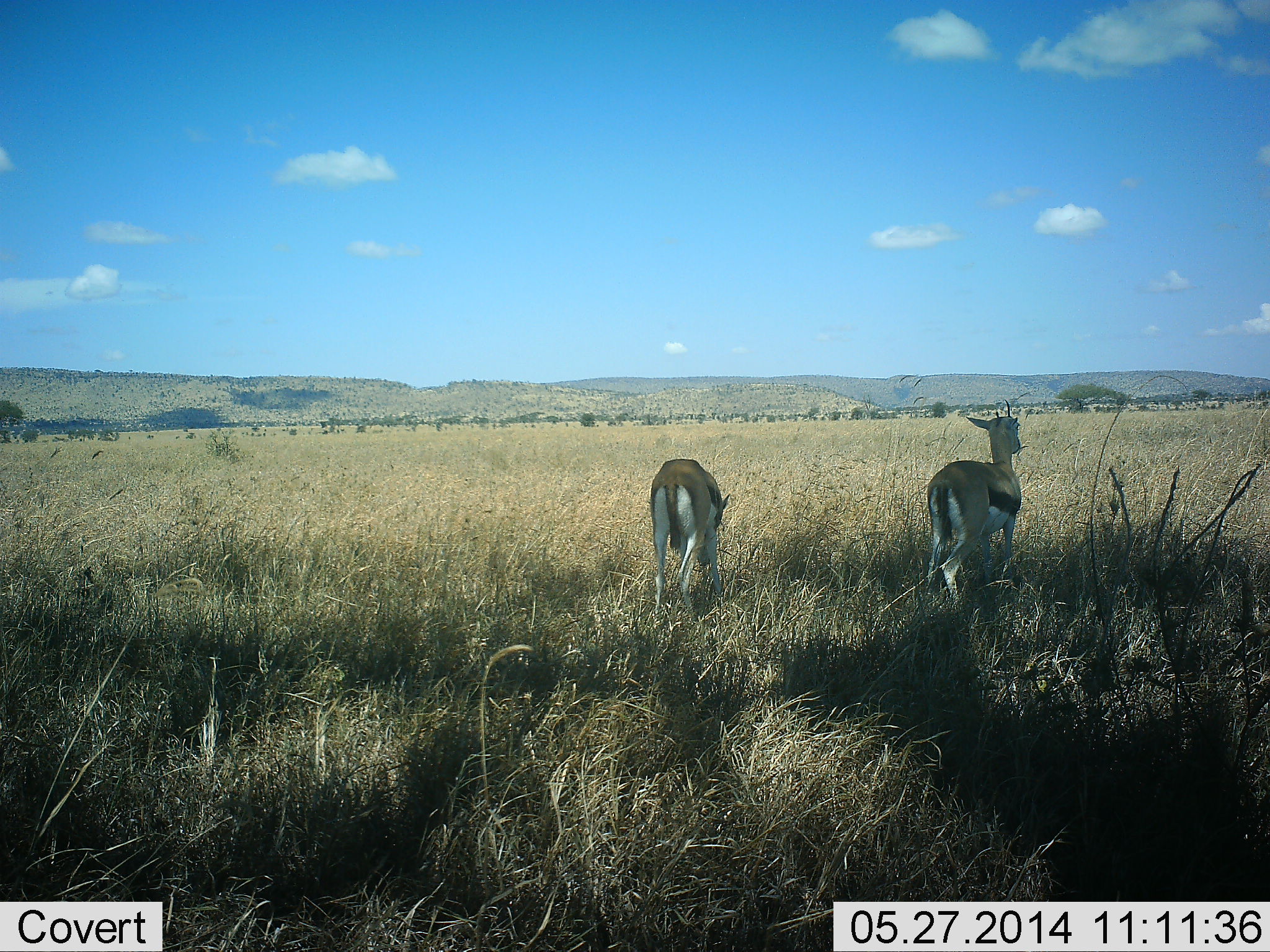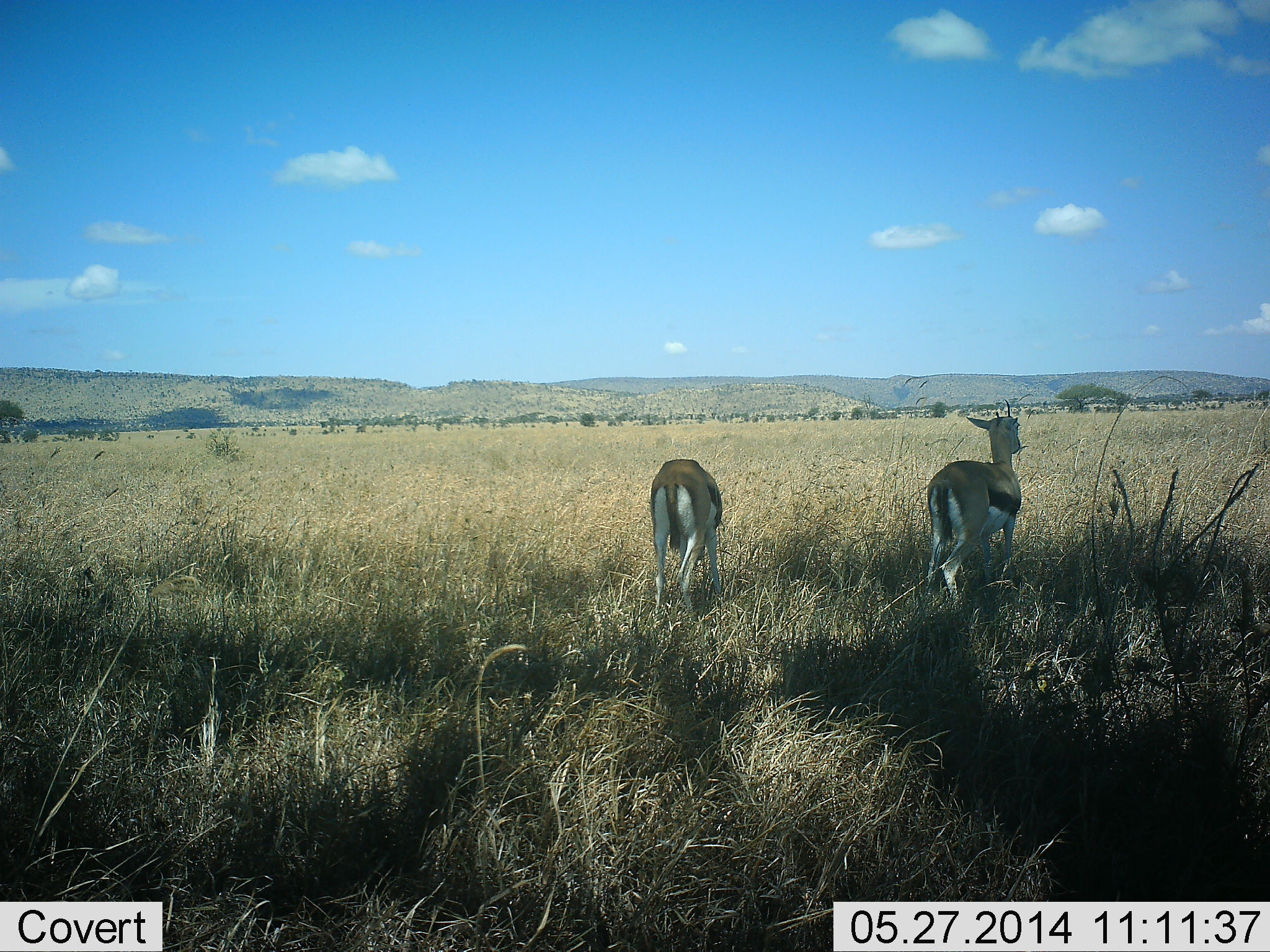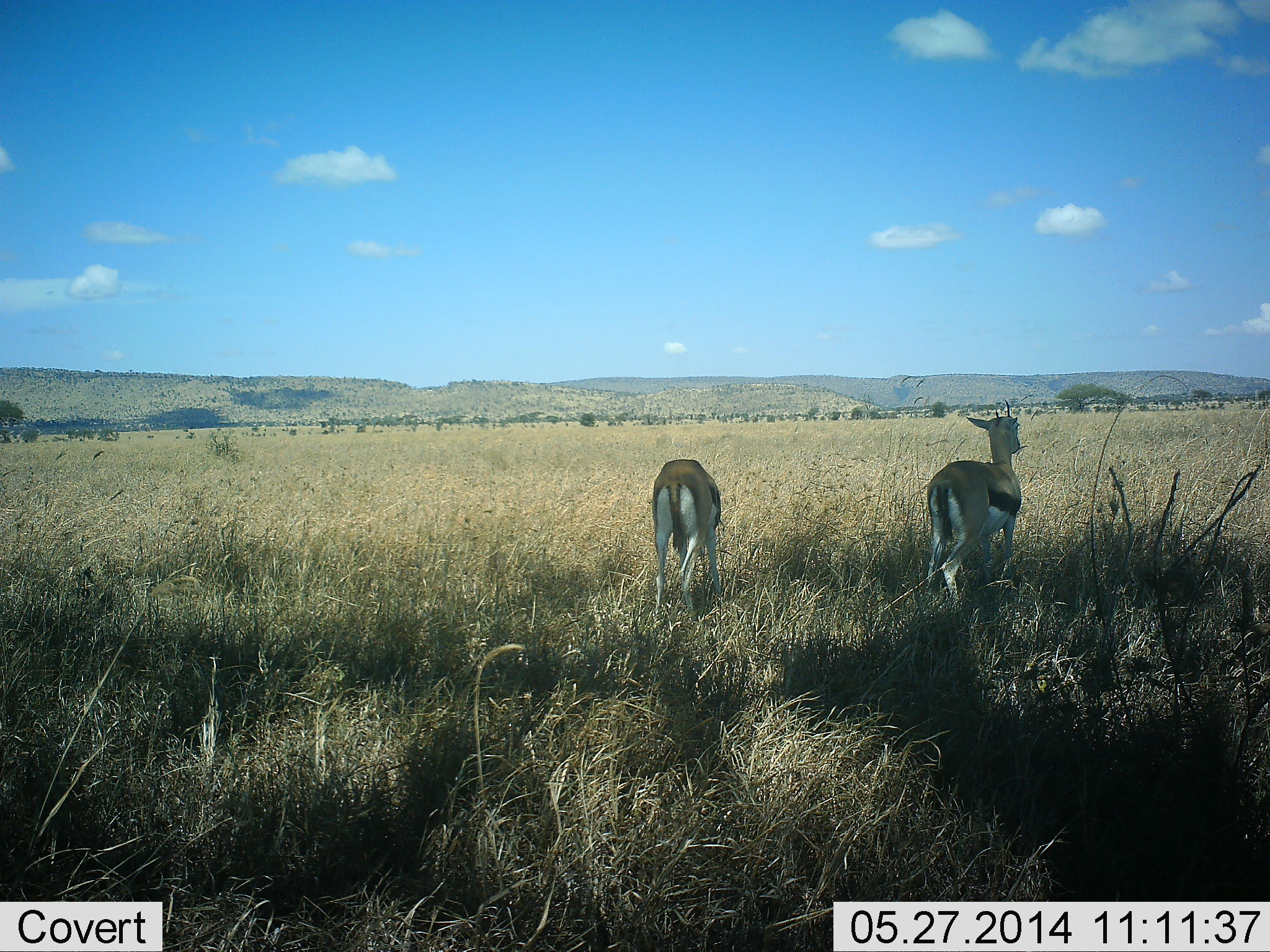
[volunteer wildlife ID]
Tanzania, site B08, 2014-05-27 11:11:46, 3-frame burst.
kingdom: Animalia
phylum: Chordata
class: Mammalia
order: Artiodactyla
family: Bovidae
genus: Eudorcas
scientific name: Eudorcas thomsonii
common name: thomson's gazelle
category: gazellethomsons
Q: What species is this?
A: Gazellethomsons (thomson's gazelle) (Eudorcas thomsonii).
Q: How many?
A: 2.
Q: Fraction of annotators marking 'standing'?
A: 90%.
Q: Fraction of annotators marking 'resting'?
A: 0%.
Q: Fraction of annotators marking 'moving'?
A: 0%.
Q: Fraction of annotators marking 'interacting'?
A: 0%.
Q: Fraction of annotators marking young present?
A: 0%.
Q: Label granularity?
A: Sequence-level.